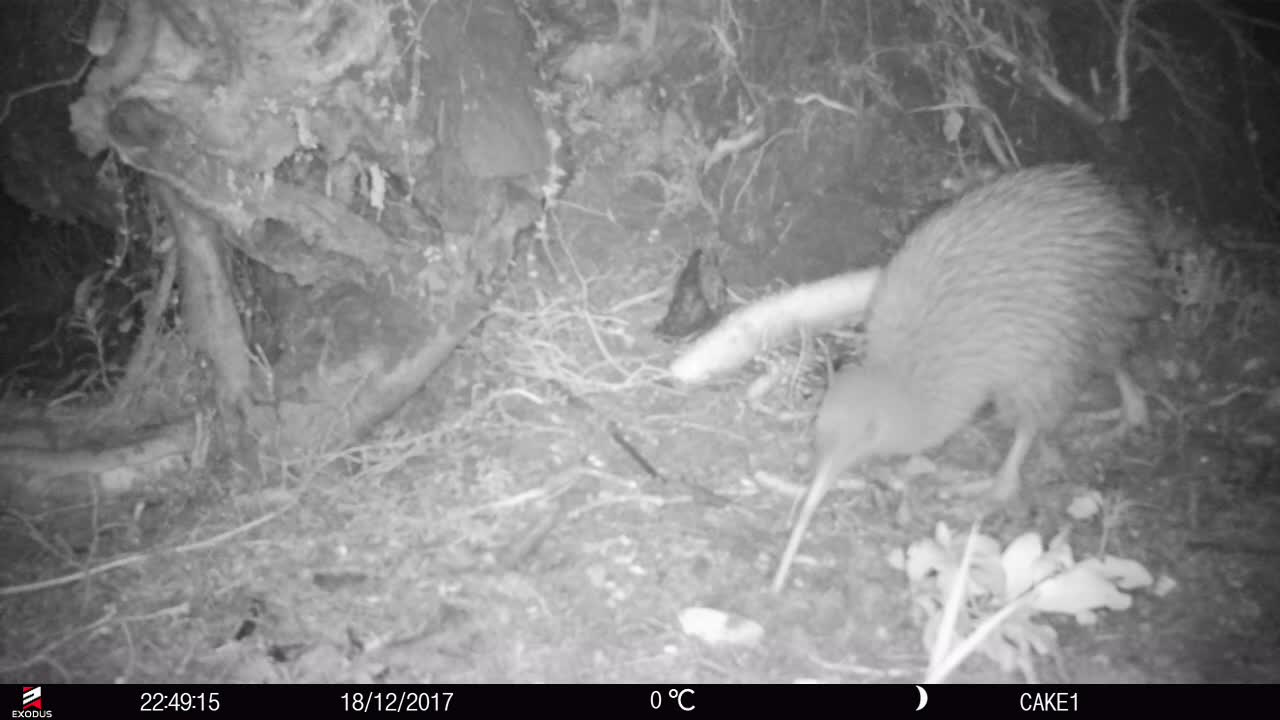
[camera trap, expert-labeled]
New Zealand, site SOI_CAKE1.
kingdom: Animalia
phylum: Chordata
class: Aves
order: Apterygiformes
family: Apterygidae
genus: Apteryx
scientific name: Apteryx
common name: kiwi